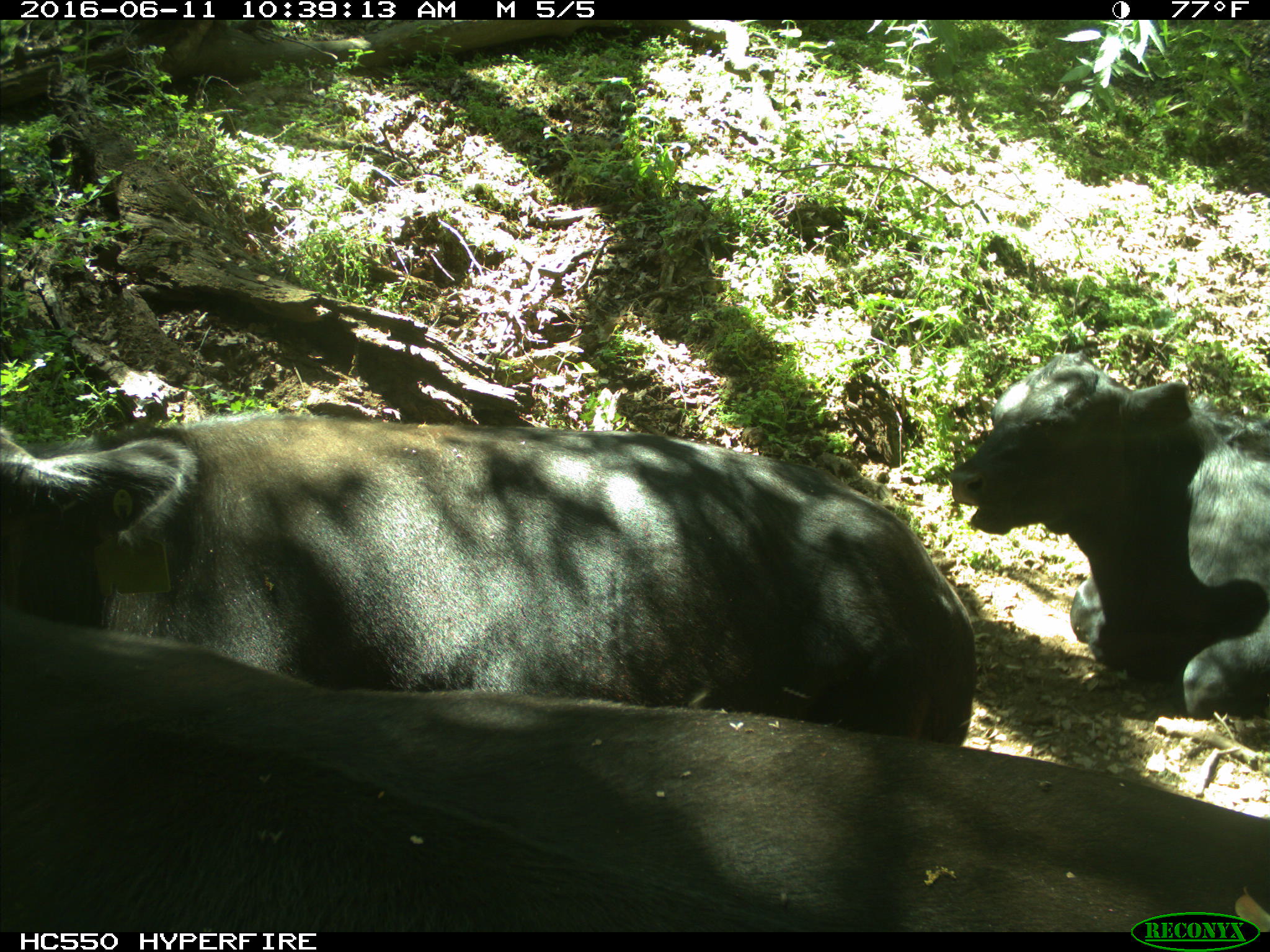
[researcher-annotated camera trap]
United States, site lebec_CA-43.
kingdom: Animalia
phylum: Chordata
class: Mammalia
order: Artiodactyla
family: Bovidae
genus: Bos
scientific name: Bos taurus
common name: domestic cow